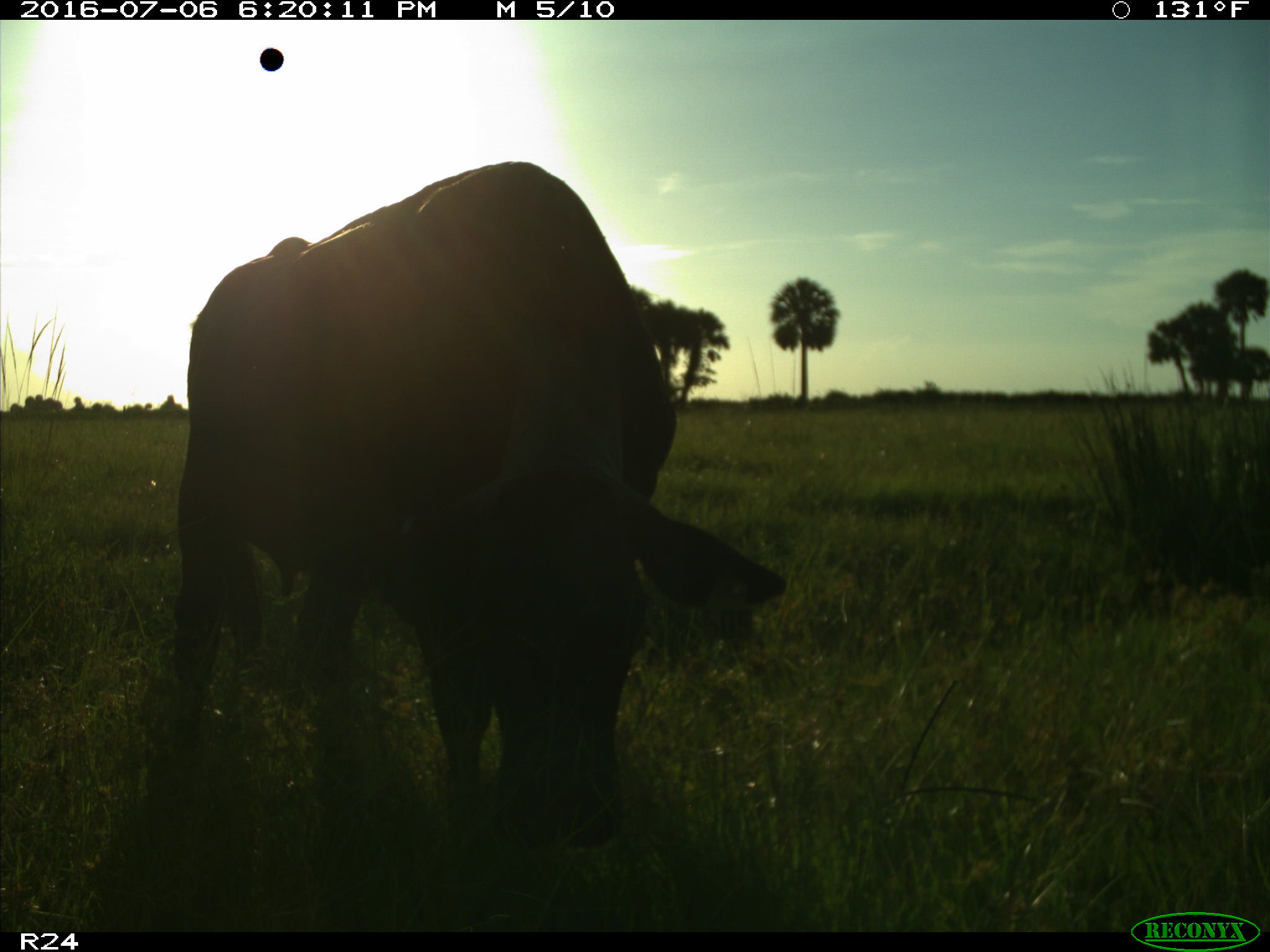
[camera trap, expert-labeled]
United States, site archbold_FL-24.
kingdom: Animalia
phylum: Chordata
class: Mammalia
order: Artiodactyla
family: Bovidae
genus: Bos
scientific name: Bos taurus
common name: domestic cow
Bos taurus (domestic cow).